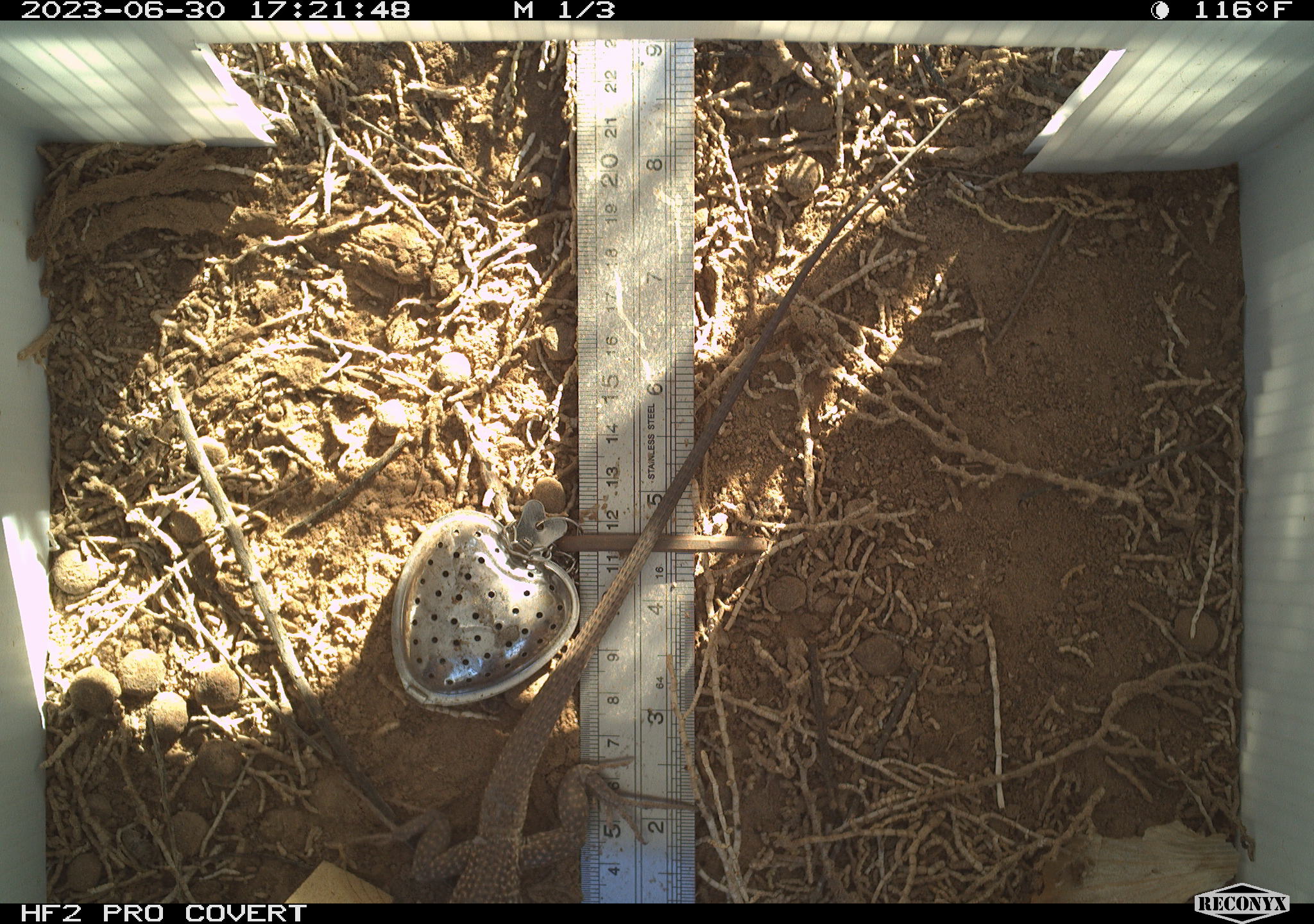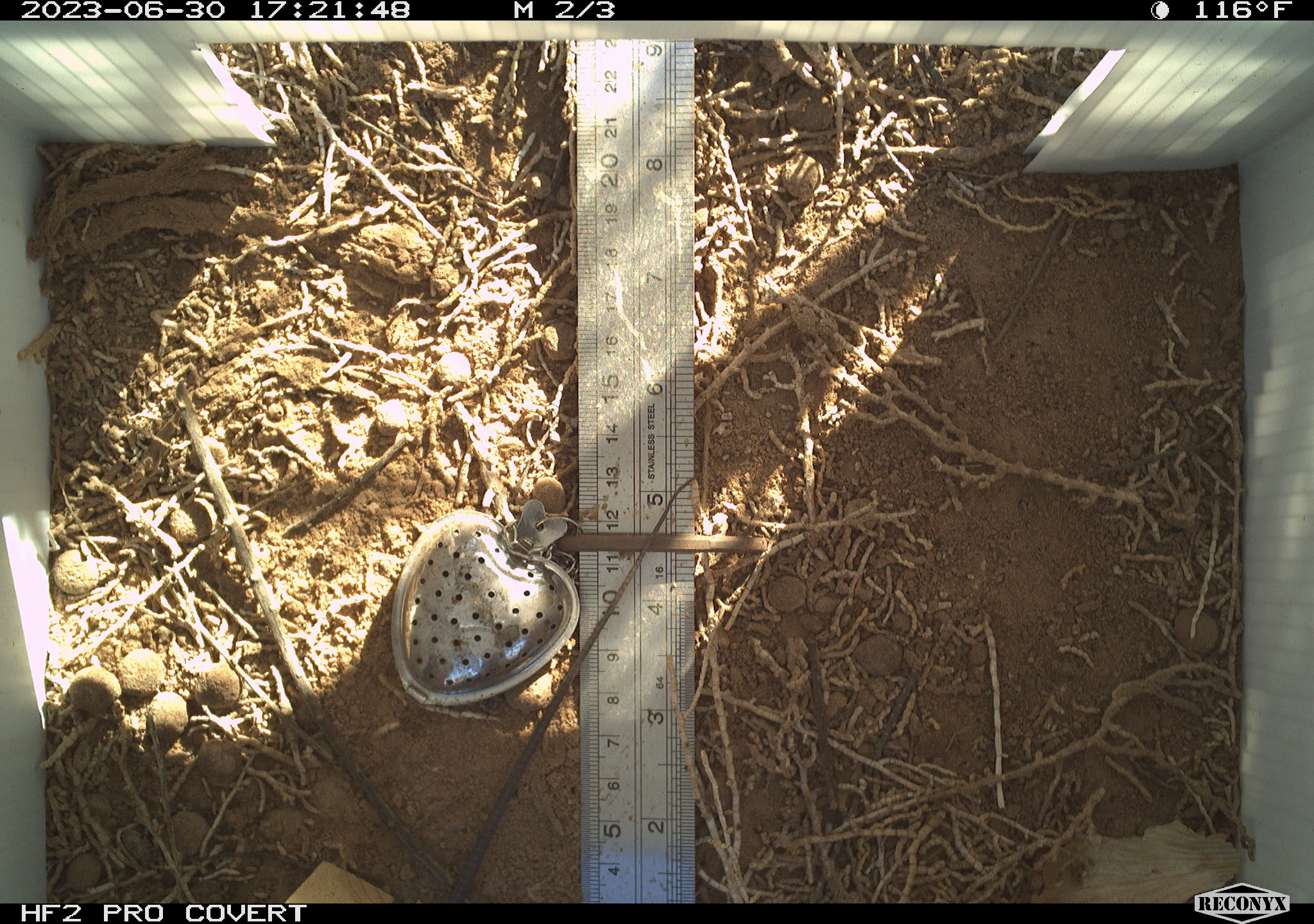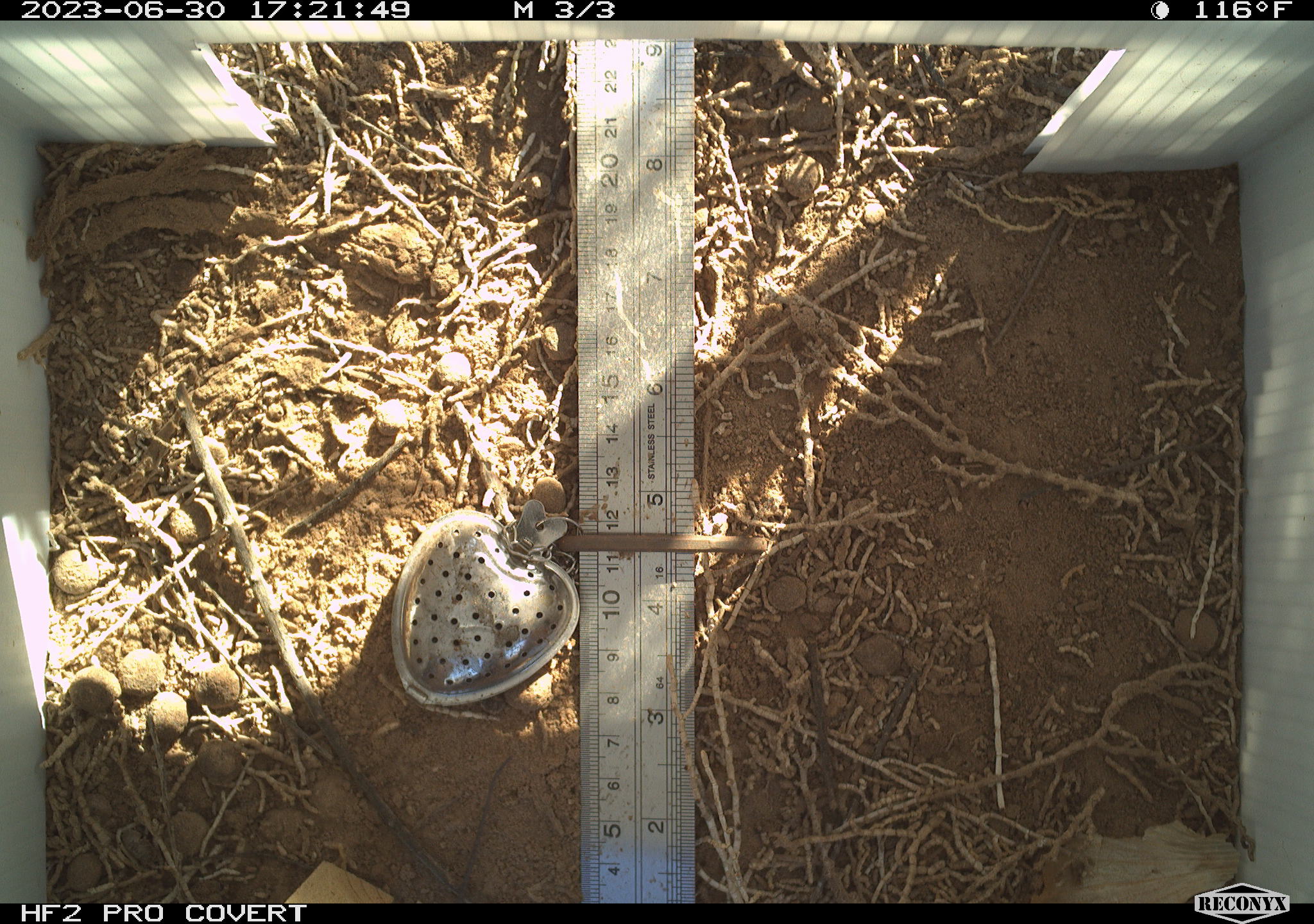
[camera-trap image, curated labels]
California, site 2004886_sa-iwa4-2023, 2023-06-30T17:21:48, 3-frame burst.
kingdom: Animalia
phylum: Chordata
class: Reptilia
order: Squamata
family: Teiidae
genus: Aspidoscelis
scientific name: Aspidoscelis tigris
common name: western whiptail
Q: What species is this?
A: Western whiptail (Aspidoscelis tigris).